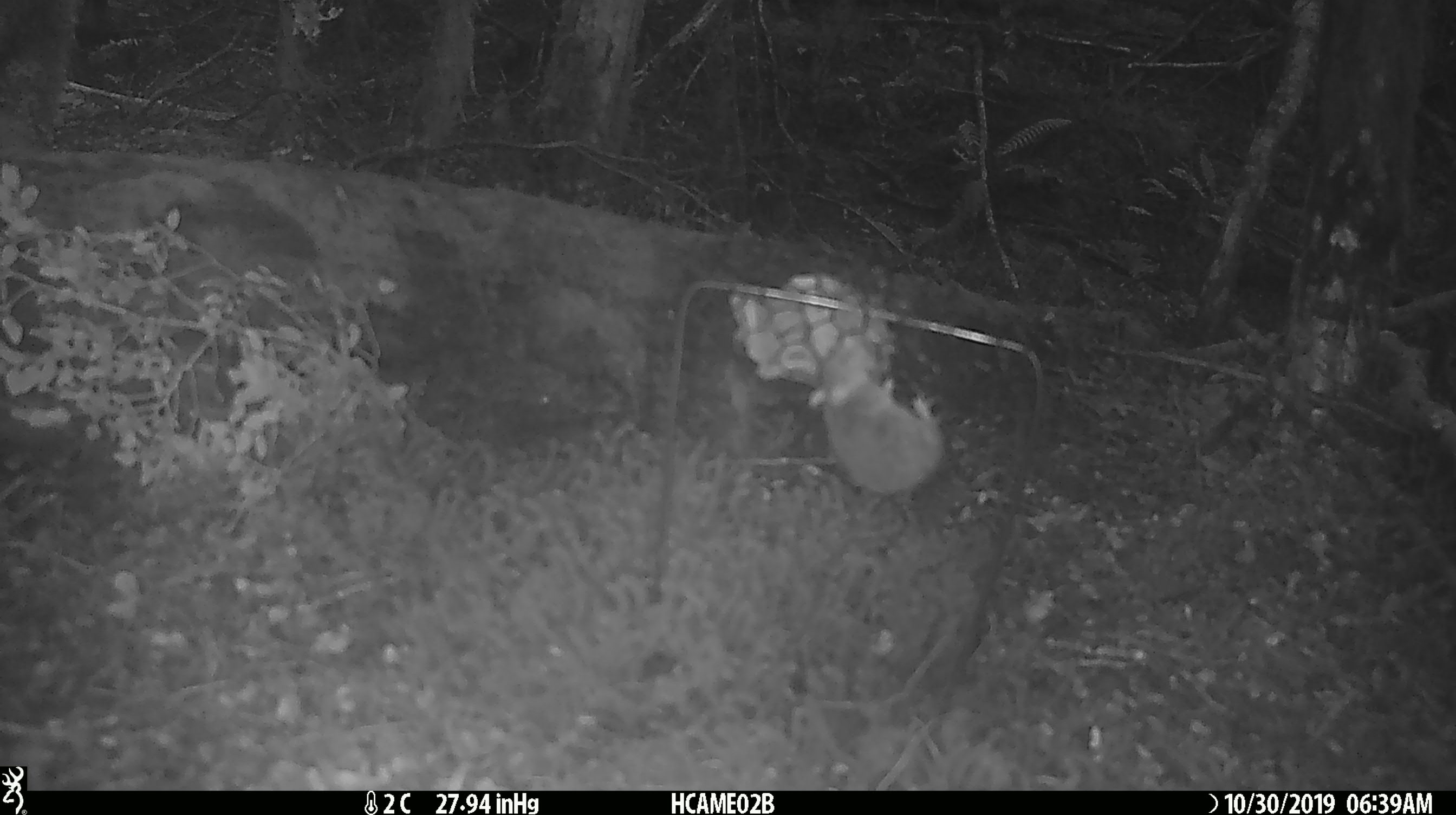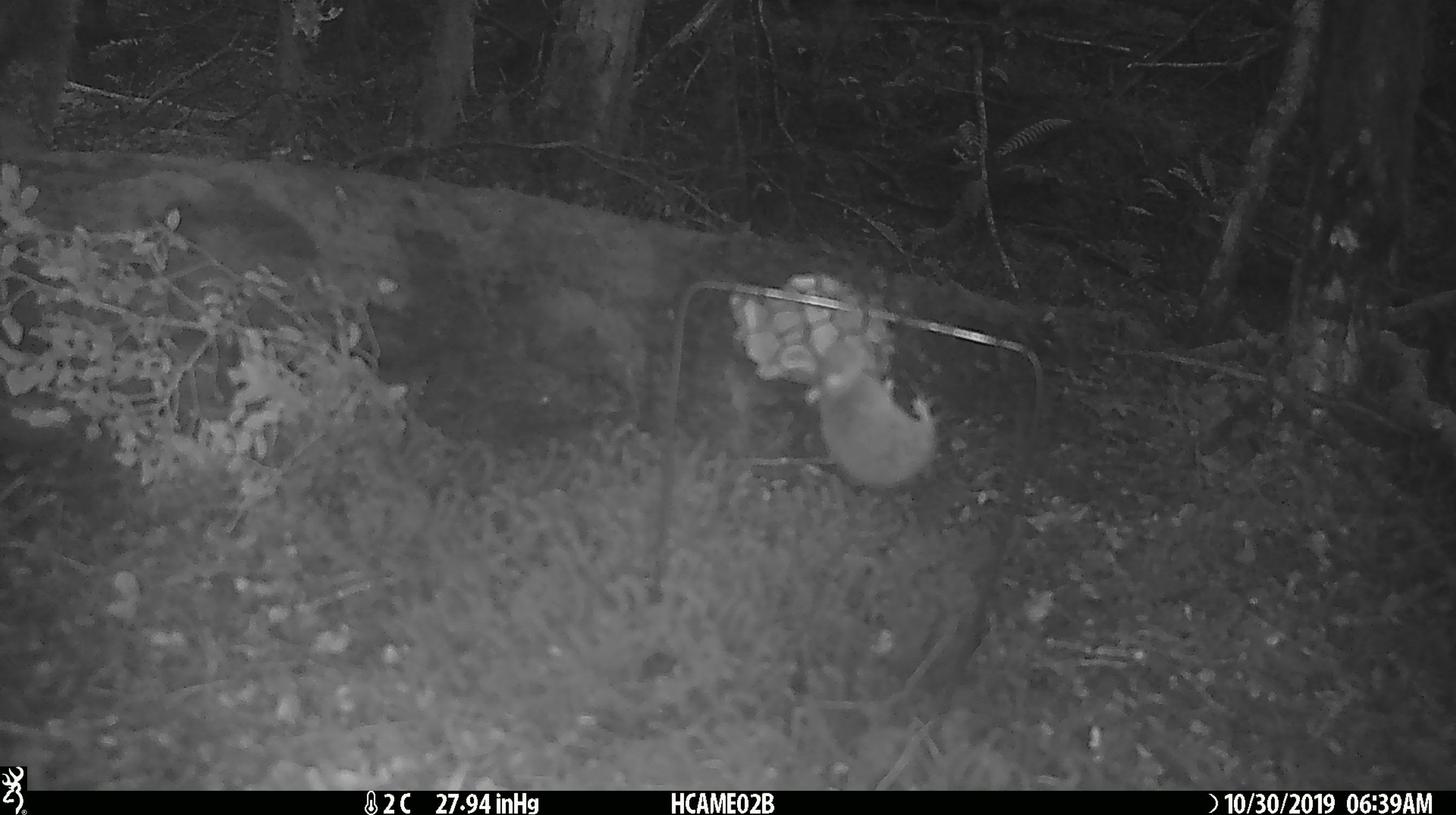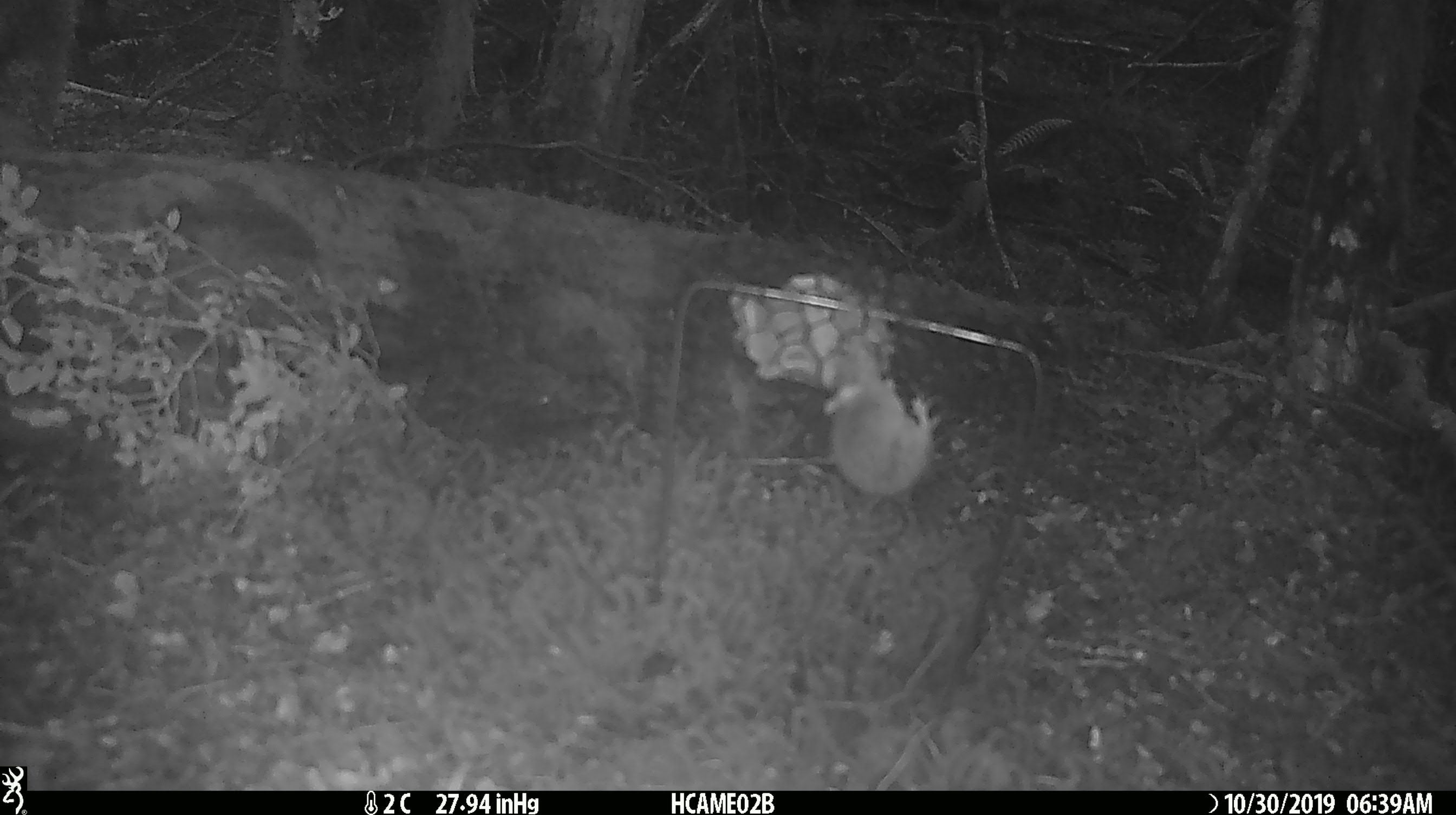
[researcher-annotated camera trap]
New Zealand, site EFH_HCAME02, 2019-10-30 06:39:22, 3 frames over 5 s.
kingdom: Animalia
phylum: Chordata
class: Mammalia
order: Rodentia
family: Muridae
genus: Mus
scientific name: Mus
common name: mouse